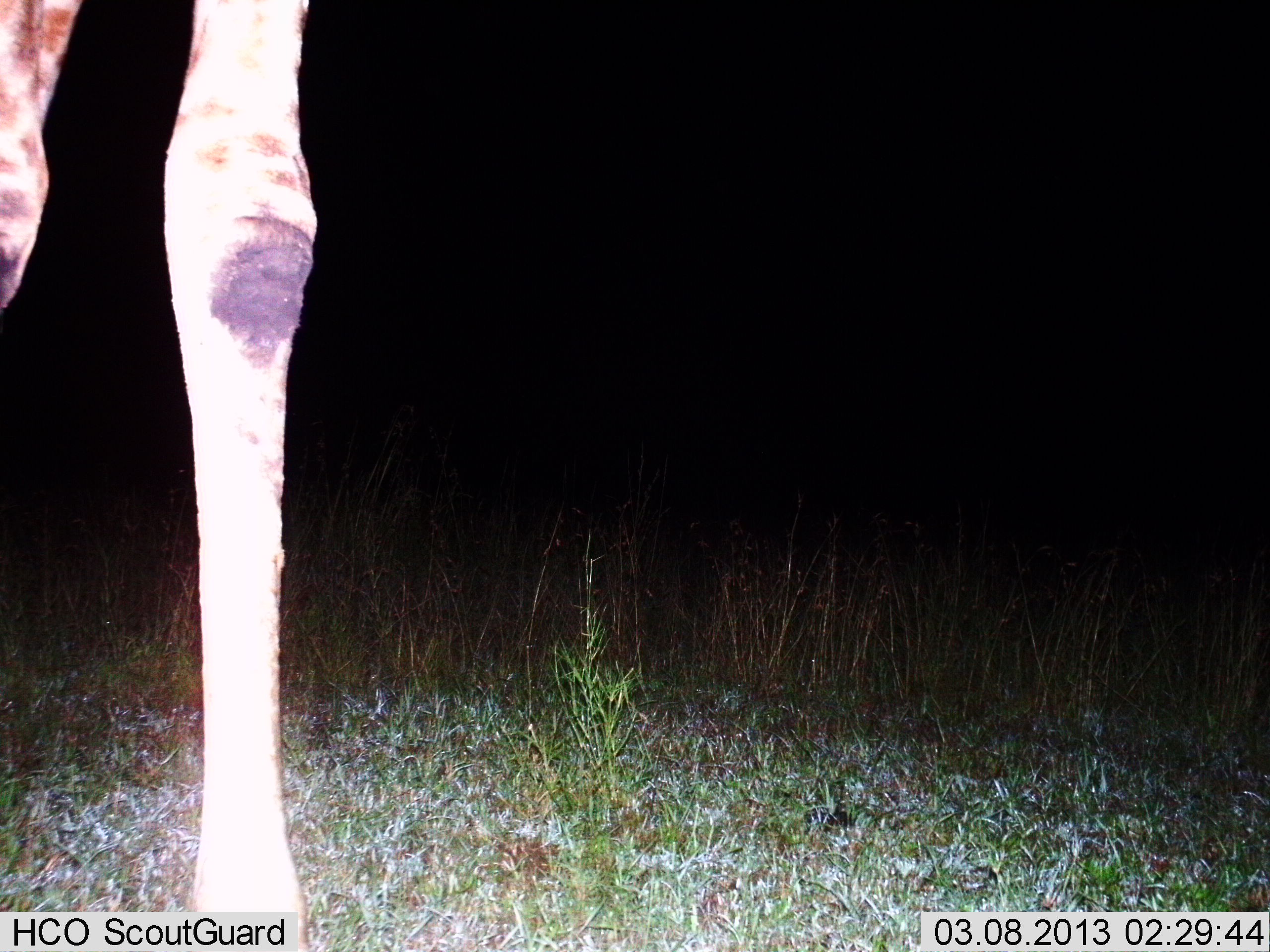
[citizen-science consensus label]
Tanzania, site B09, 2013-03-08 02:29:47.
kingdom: Animalia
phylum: Chordata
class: Mammalia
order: Artiodactyla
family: Giraffidae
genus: Giraffa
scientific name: Giraffa camelopardalis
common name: giraffe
Giraffe (Giraffa camelopardalis), count 1. Behavior (volunteer vote fractions): standing 90%, resting 0%, moving 10%, interacting 0%. Young present (vote fraction): 0%. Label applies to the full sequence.